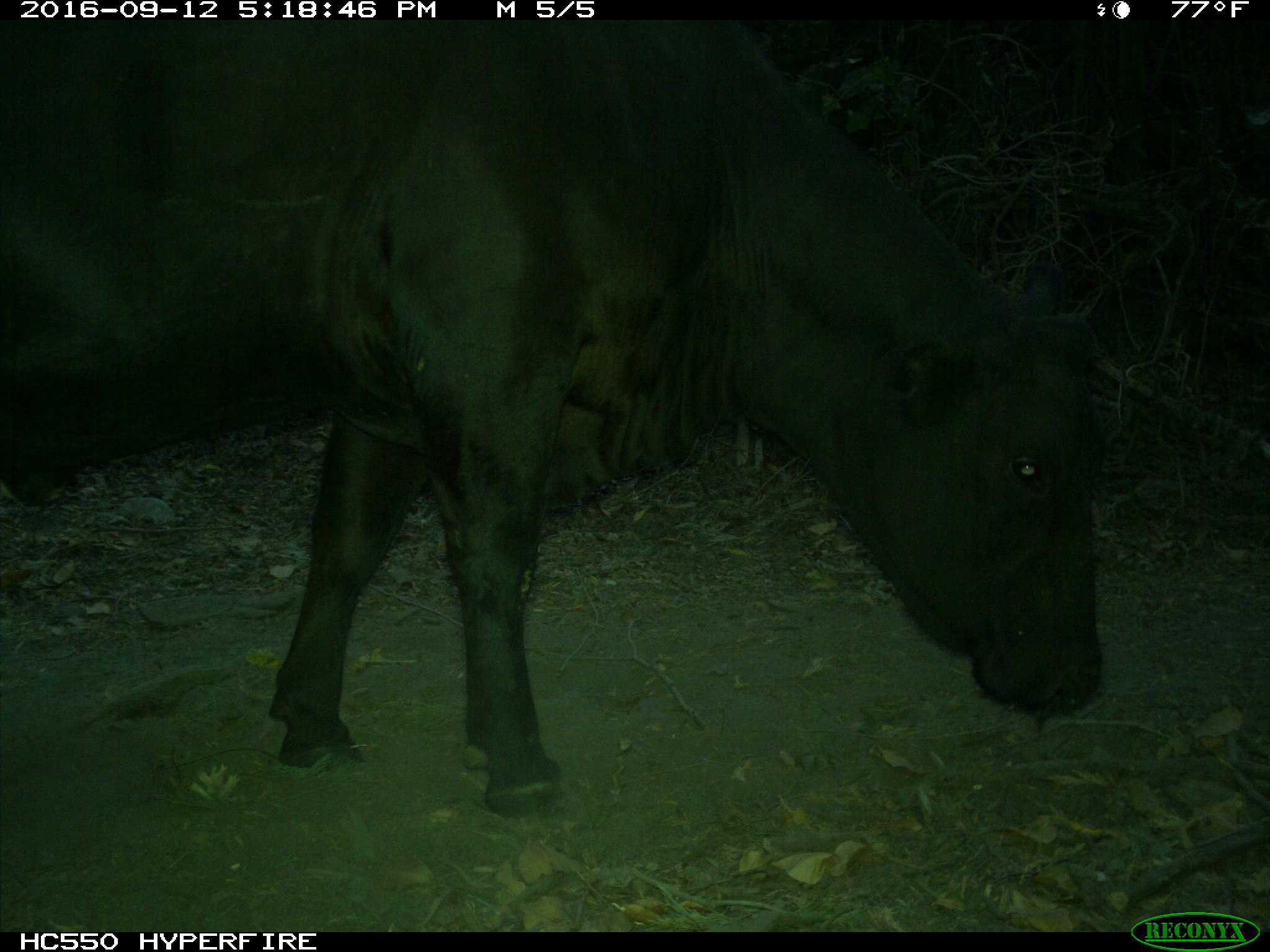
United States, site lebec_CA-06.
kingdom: Animalia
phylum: Chordata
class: Mammalia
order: Artiodactyla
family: Bovidae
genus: Bos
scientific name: Bos taurus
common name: domestic cow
Bos taurus (domestic cow).